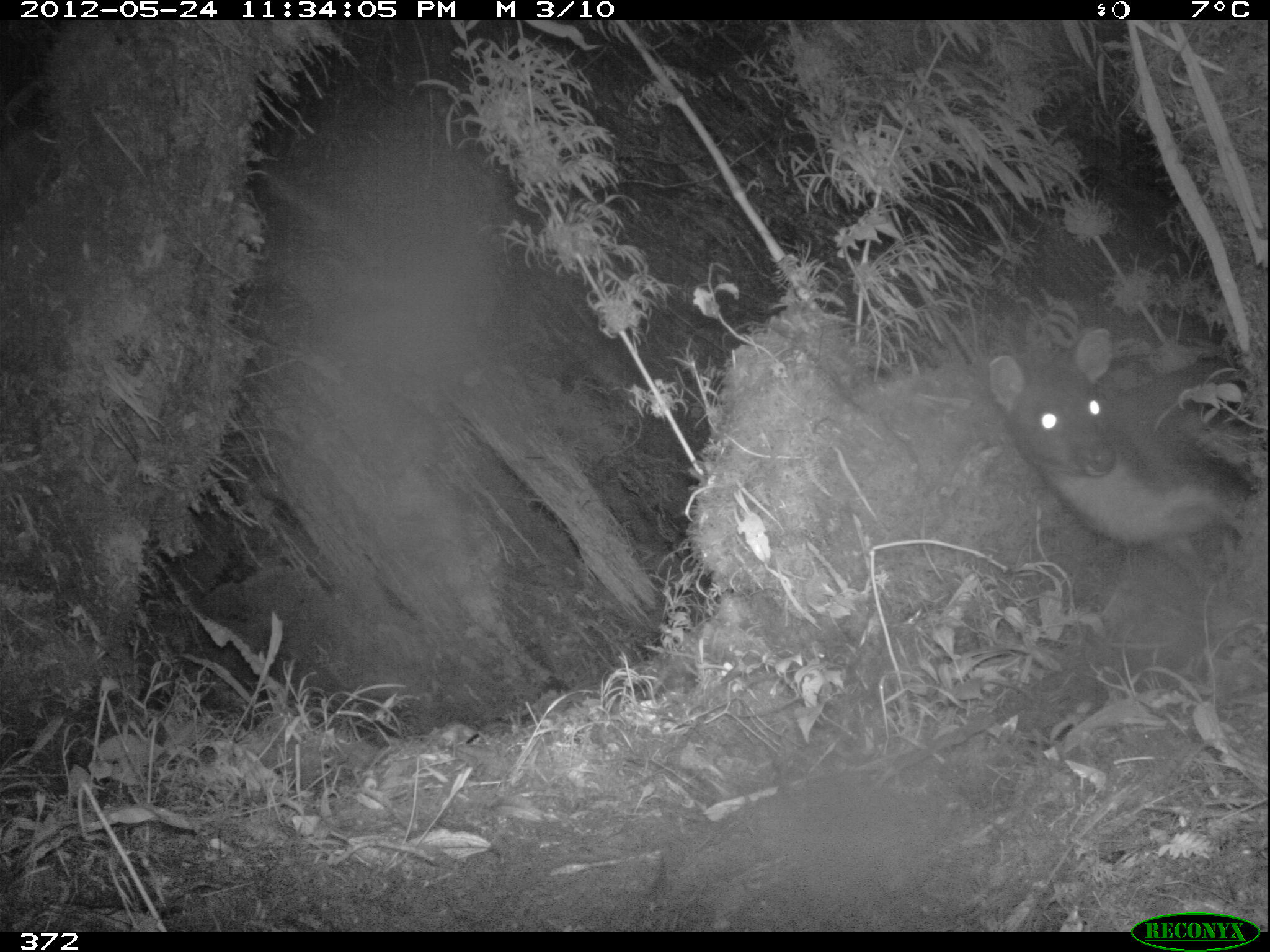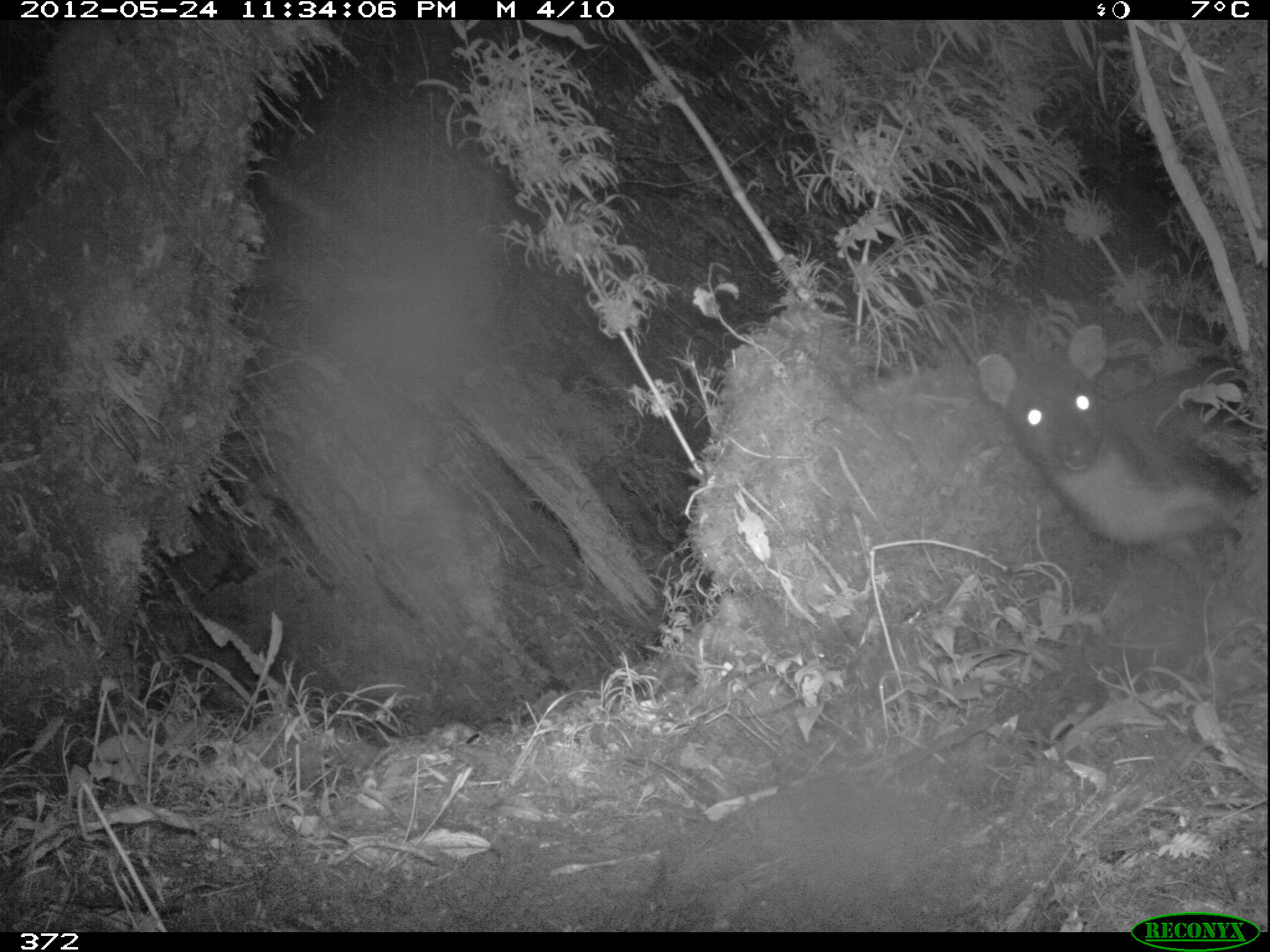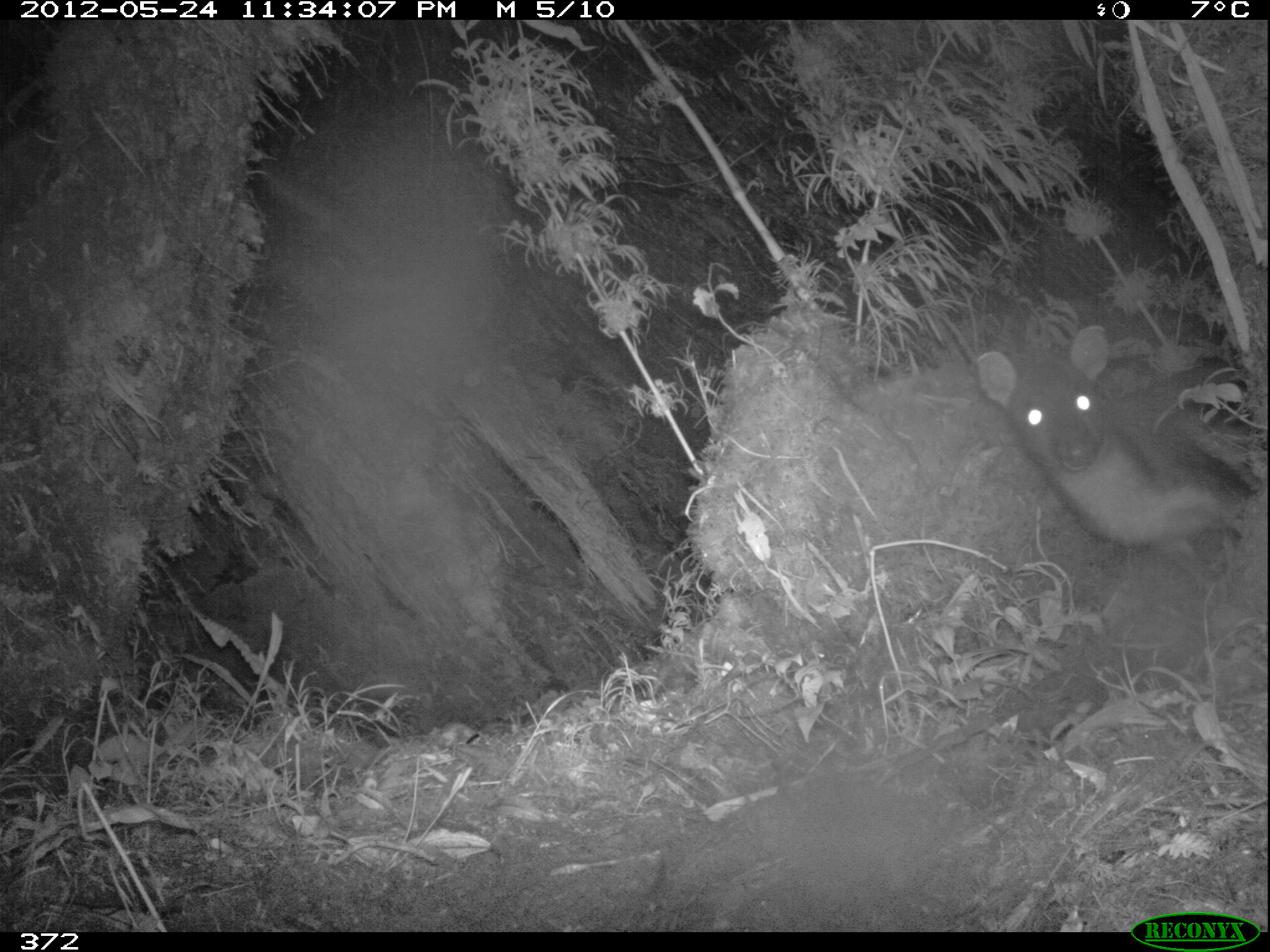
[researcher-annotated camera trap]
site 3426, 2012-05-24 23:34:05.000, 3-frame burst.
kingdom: Animalia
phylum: Chordata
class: Mammalia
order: Artiodactyla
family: Cervidae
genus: Mazama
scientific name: Mazama chunyi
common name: dwarf brocket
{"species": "Mazama chunyi (dwarf brocket)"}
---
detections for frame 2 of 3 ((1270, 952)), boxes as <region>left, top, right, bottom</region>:
mazama chunyi: <region>977, 322, 1254, 589</region>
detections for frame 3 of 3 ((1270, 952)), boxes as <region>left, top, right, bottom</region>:
mazama chunyi: <region>973, 321, 1262, 562</region>